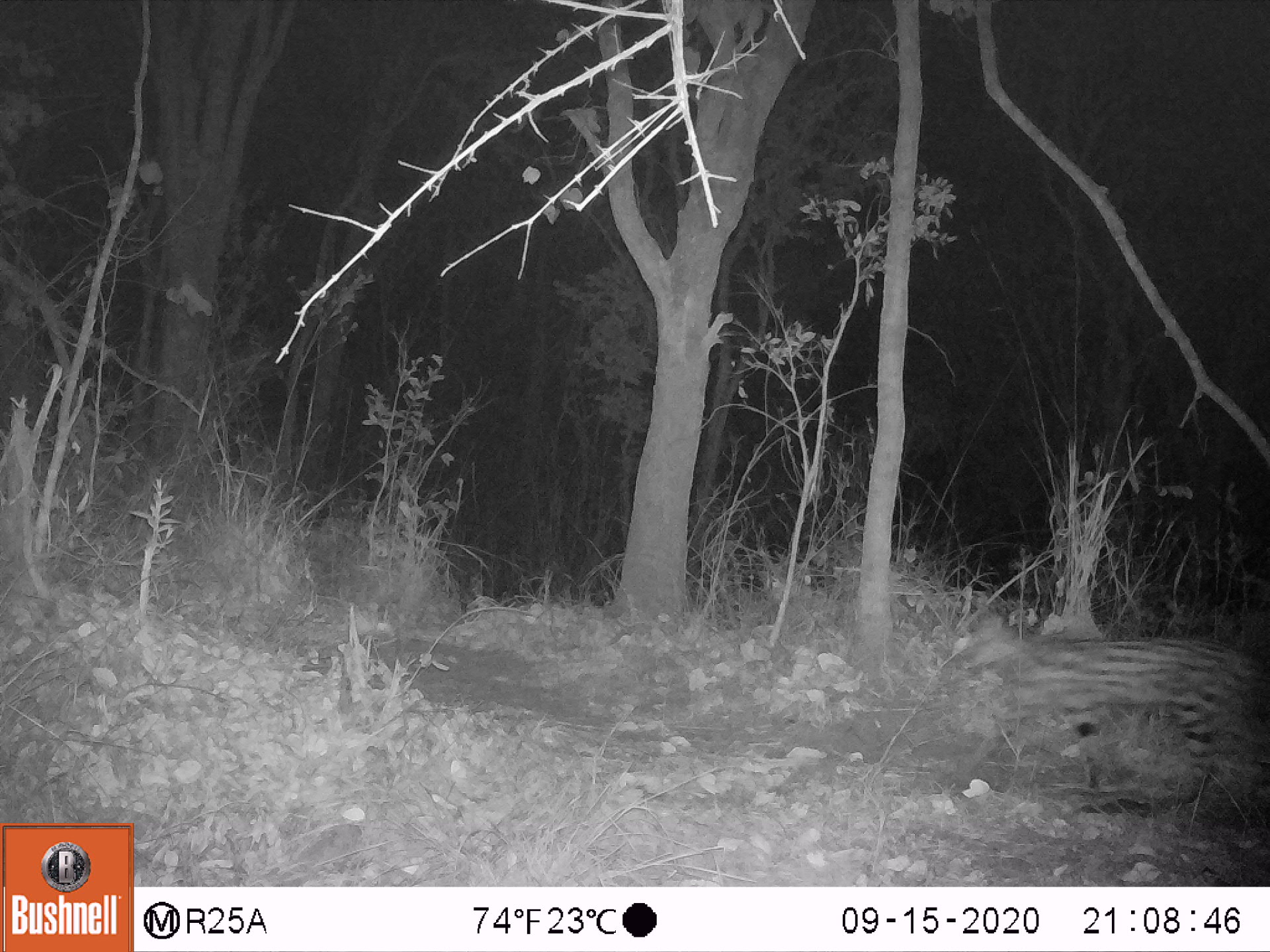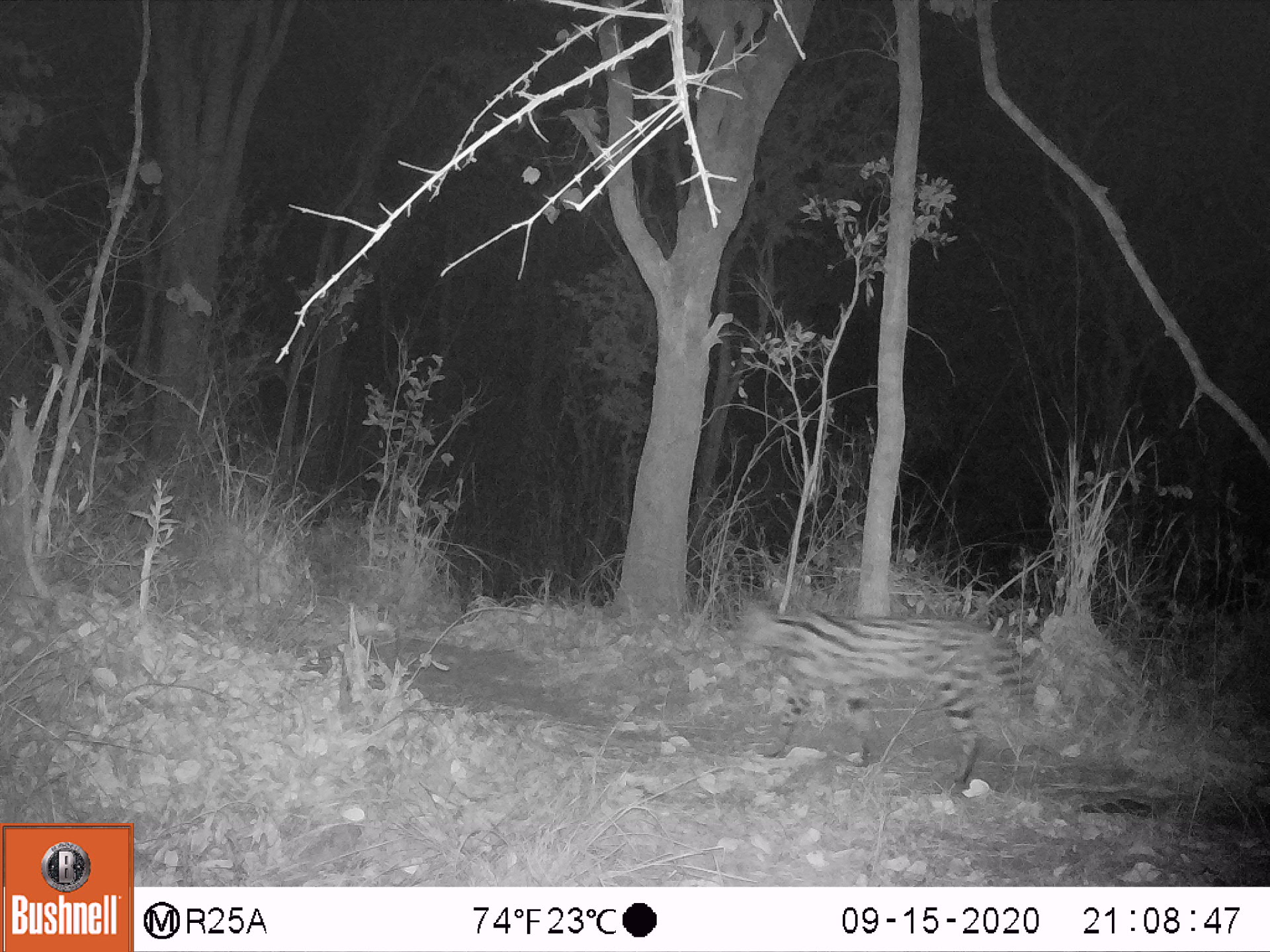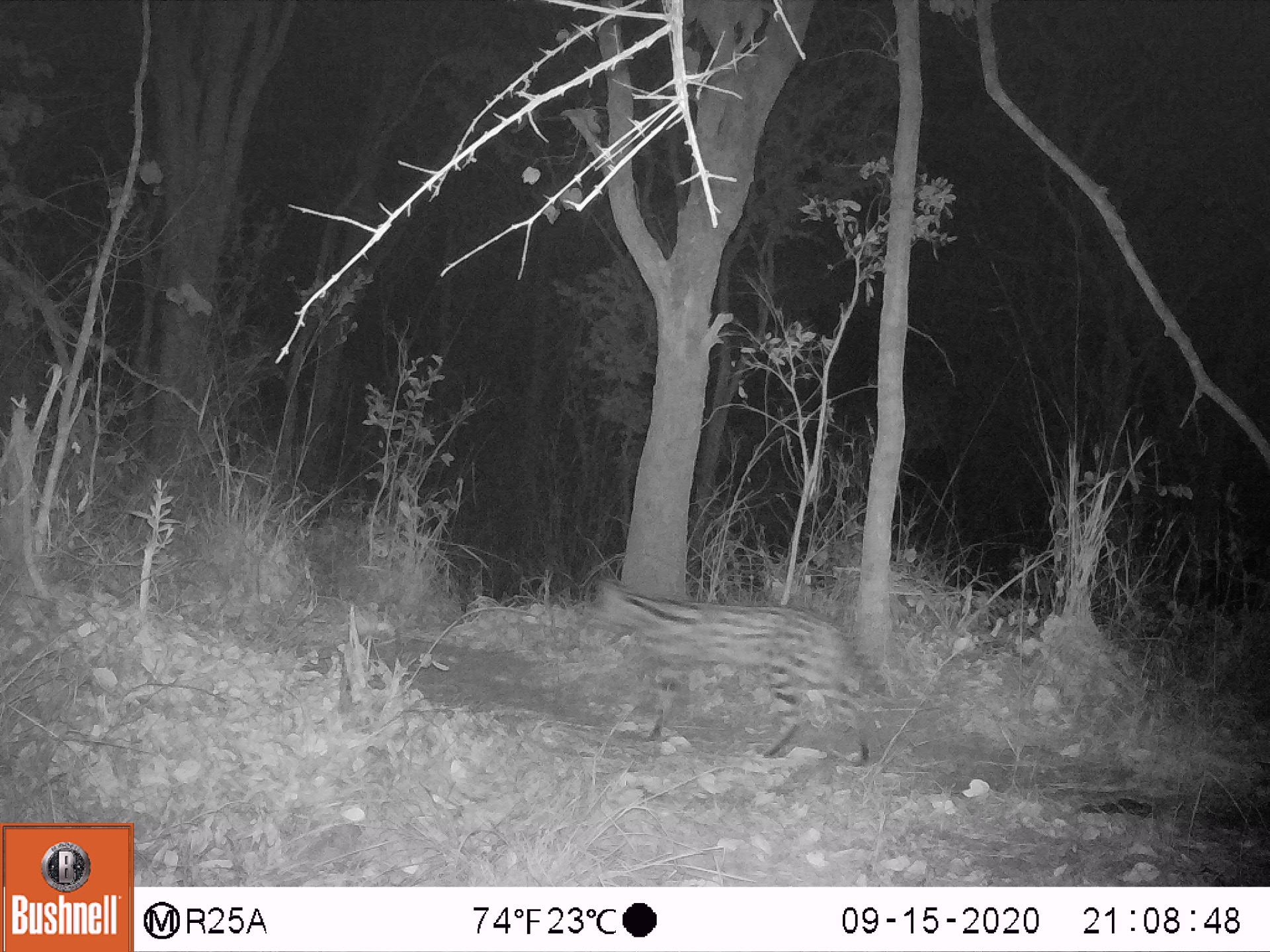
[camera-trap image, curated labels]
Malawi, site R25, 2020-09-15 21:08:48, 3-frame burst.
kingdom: Animalia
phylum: Chordata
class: Mammalia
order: Carnivora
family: Felidae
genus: Leptailurus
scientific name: Leptailurus serval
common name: serval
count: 1